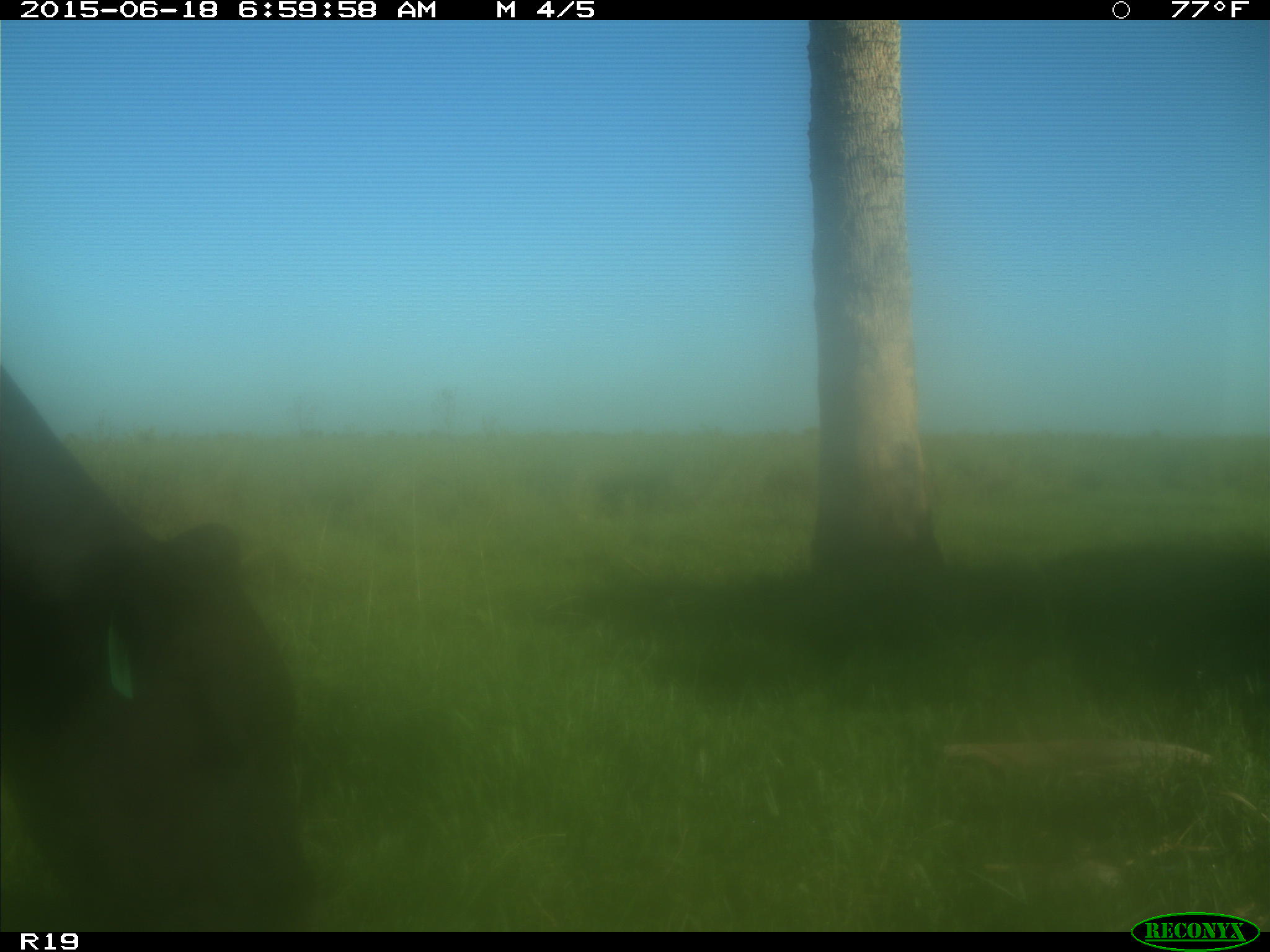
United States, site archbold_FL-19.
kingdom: Animalia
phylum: Chordata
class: Mammalia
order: Artiodactyla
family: Bovidae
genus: Bos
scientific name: Bos taurus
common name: domestic cow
Bos taurus (domestic cow).